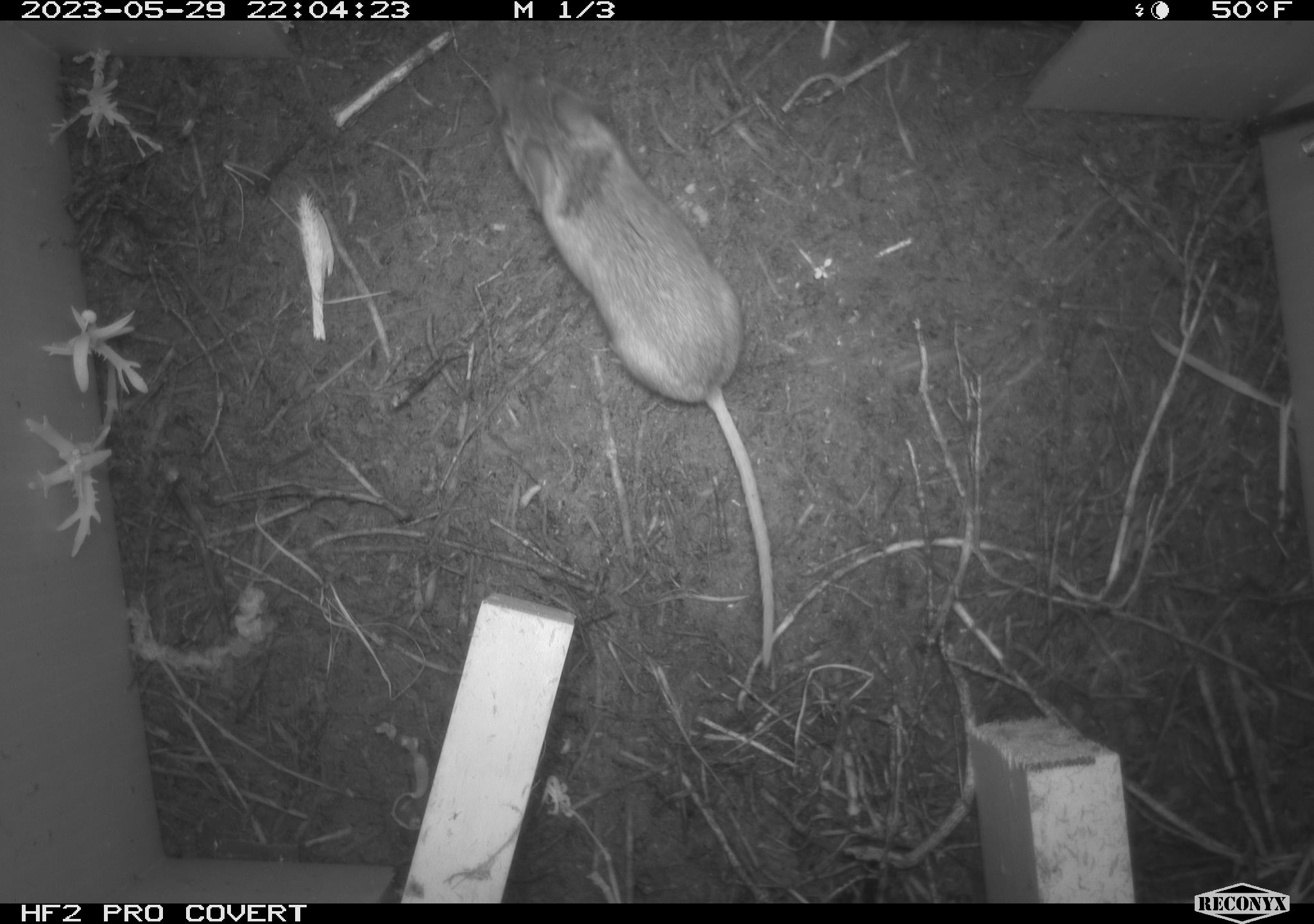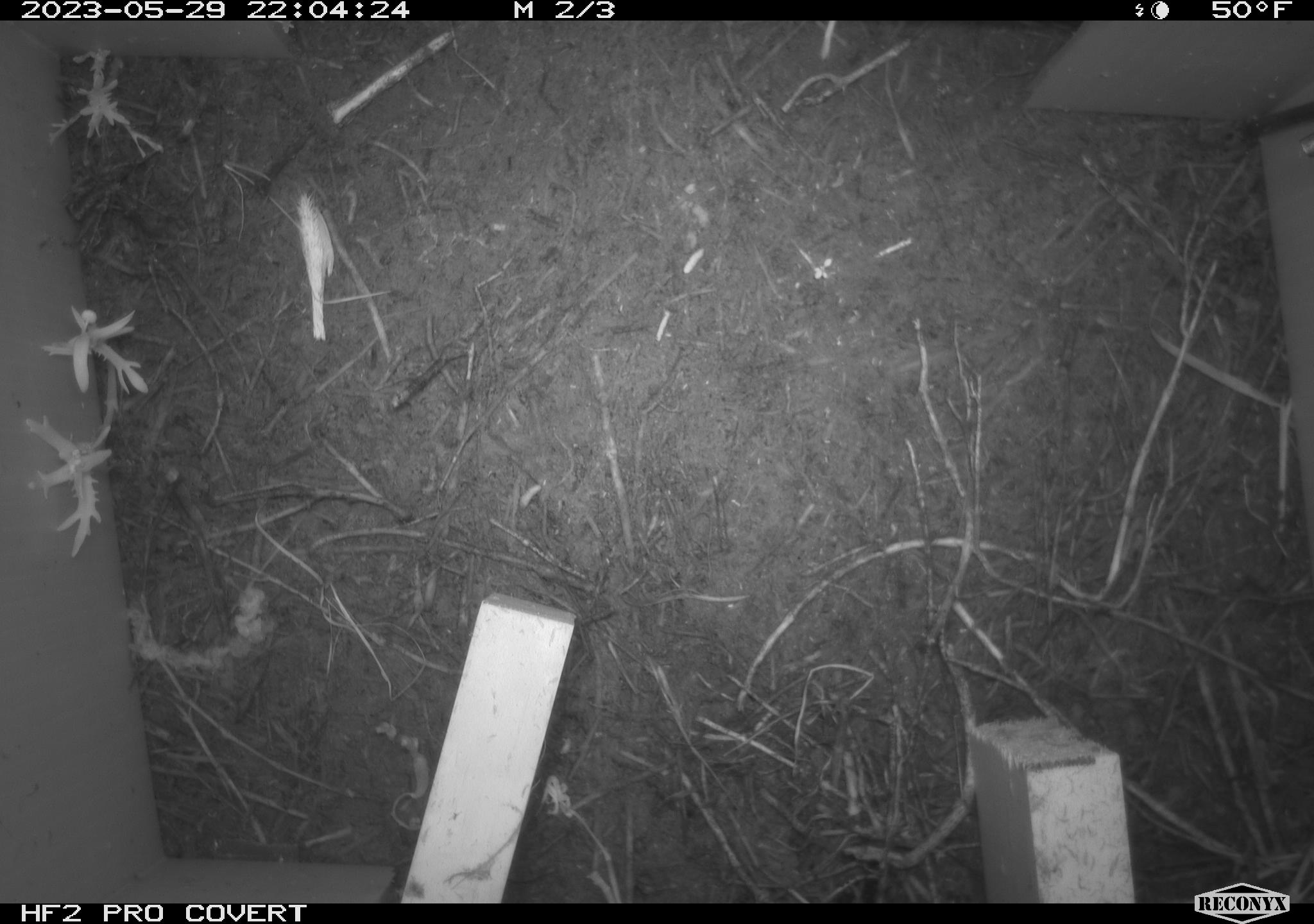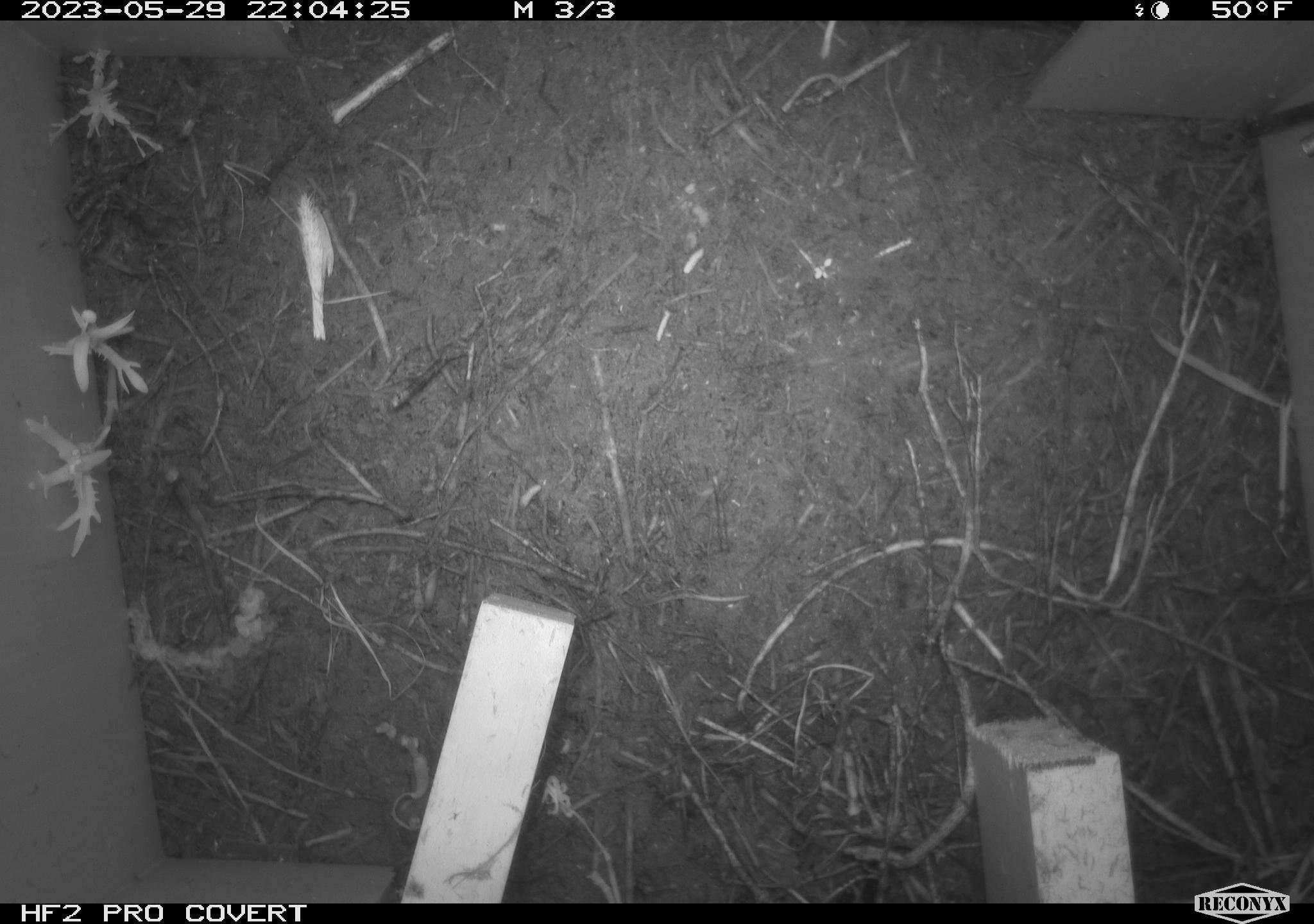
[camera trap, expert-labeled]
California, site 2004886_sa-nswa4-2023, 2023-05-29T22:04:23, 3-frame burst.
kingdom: Animalia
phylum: Chordata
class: Mammalia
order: Rodentia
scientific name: Rodentia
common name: mouse species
Mouse species (Rodentia).